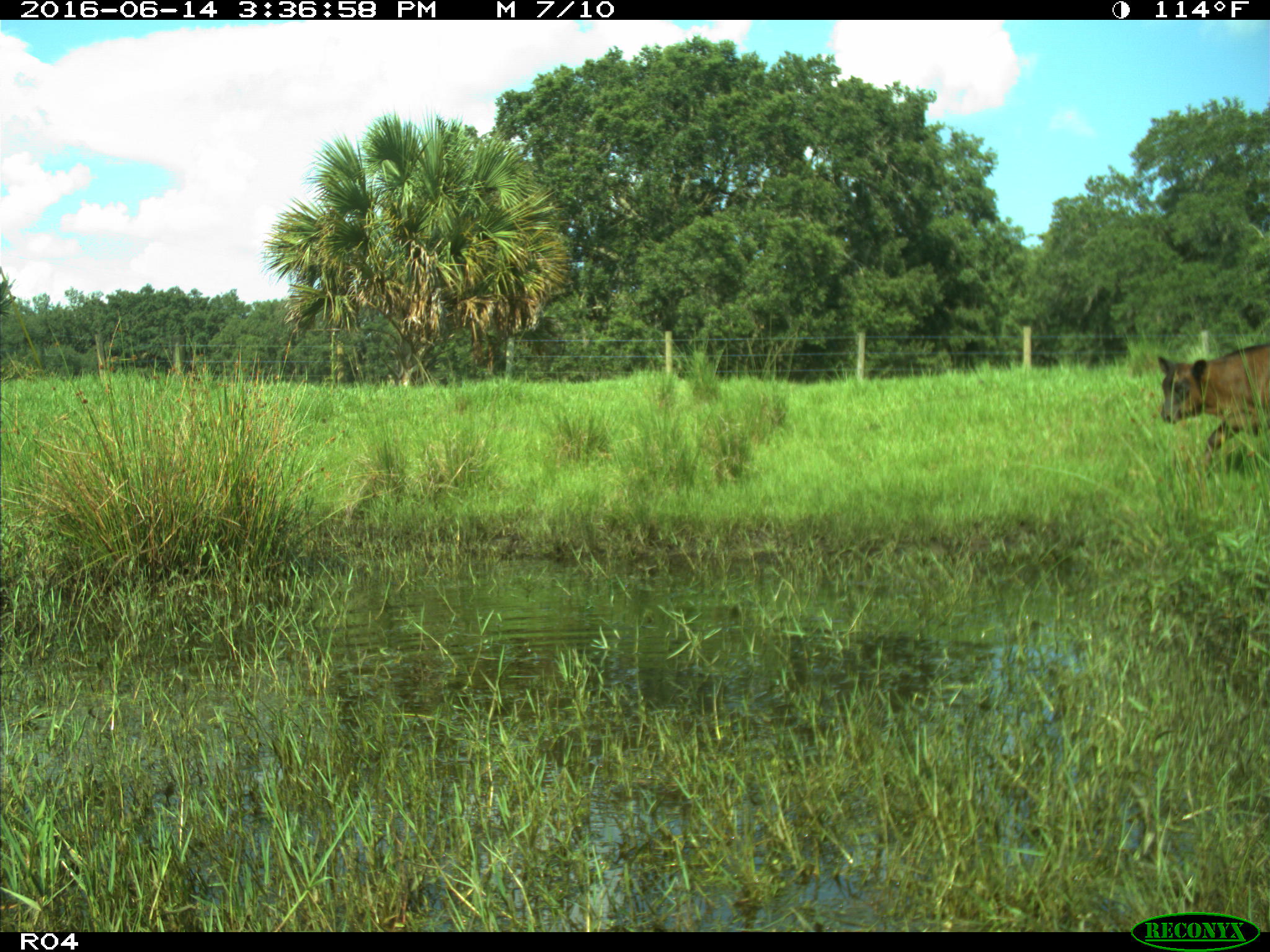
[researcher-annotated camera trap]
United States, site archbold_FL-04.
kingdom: Animalia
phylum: Chordata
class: Mammalia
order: Artiodactyla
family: Bovidae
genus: Bos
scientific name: Bos taurus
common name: domestic cow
Bos taurus (domestic cow).